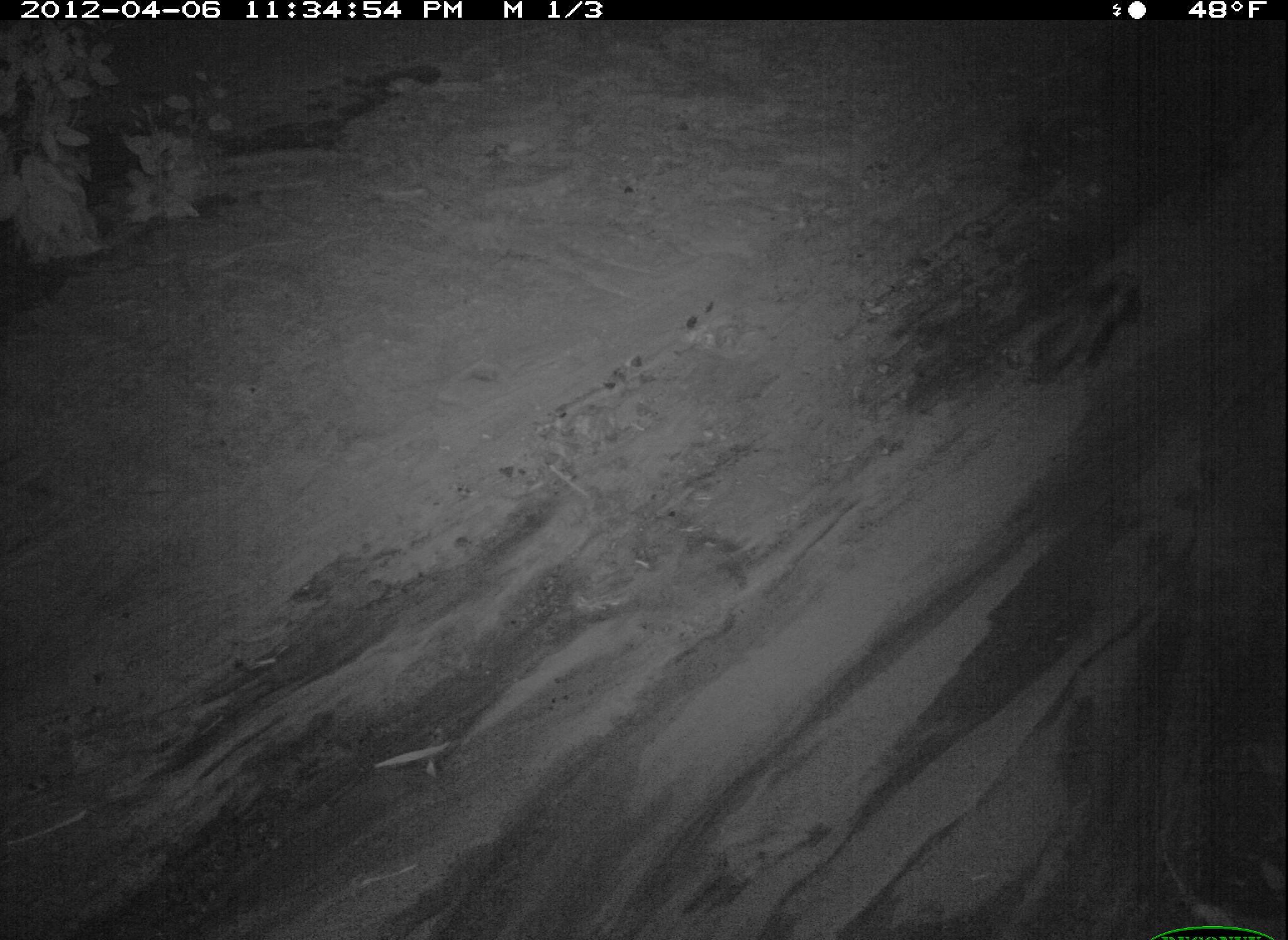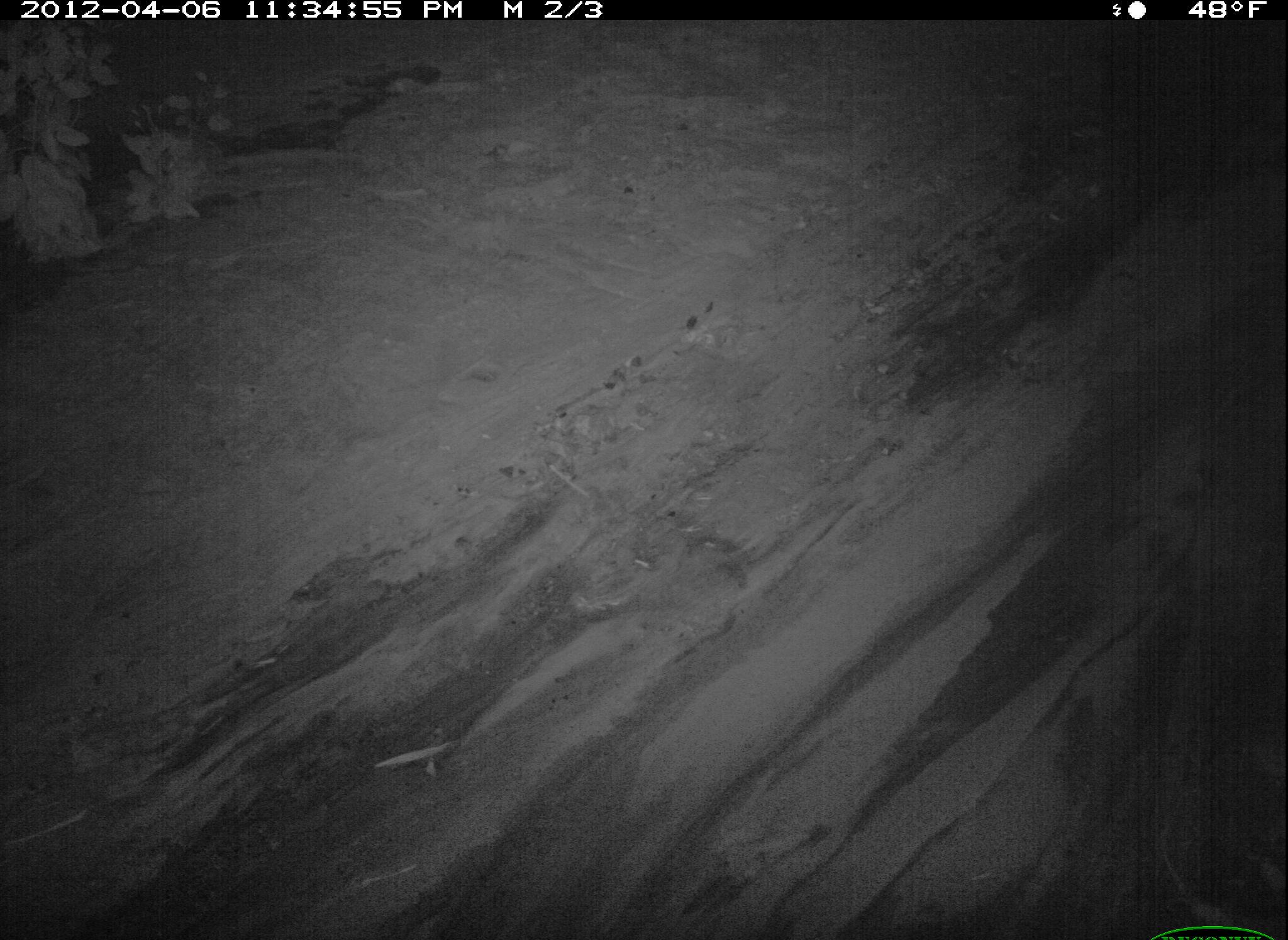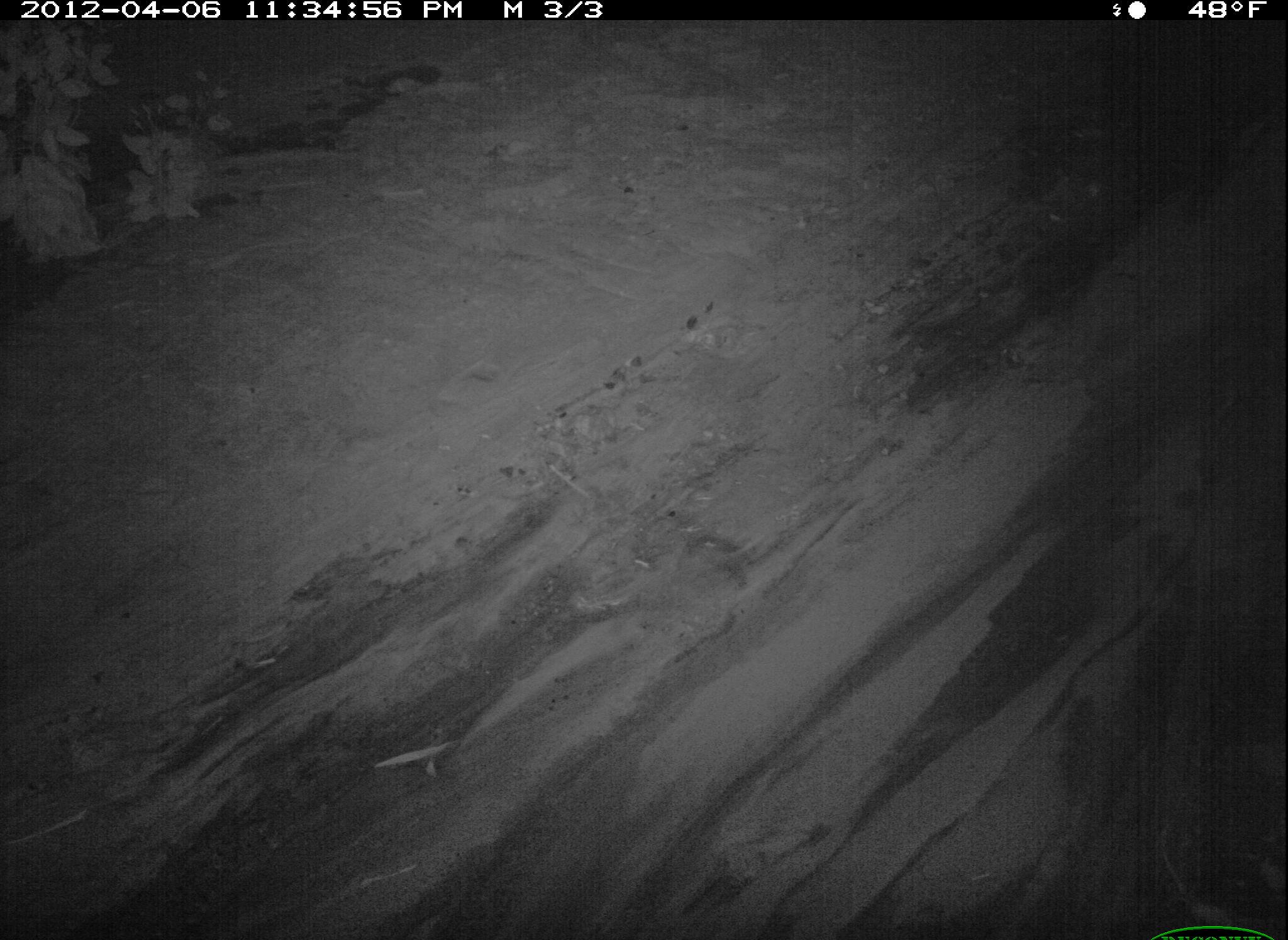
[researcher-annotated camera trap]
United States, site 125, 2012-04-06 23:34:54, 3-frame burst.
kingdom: Animalia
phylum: Chordata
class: Mammalia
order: Carnivora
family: Mephitidae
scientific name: Mephitidae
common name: skunk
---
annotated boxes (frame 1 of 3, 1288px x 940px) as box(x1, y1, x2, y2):
skunk: box(1027, 269, 1154, 394)